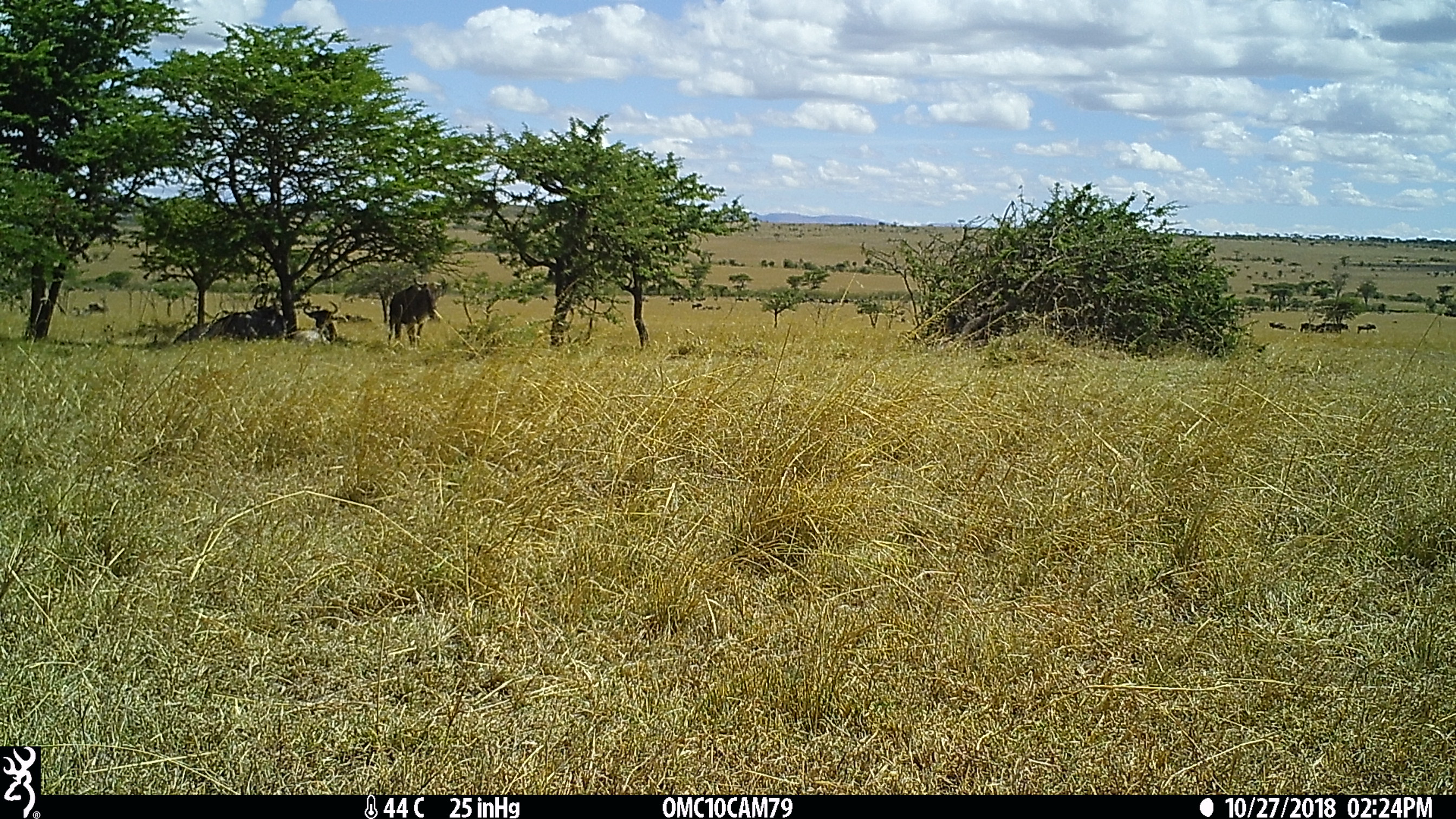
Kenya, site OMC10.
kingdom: Animalia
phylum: Chordata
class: Mammalia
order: Artiodactyla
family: Bovidae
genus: Connochaetes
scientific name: Connochaetes taurinus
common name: blue wildebeest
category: wildebeest